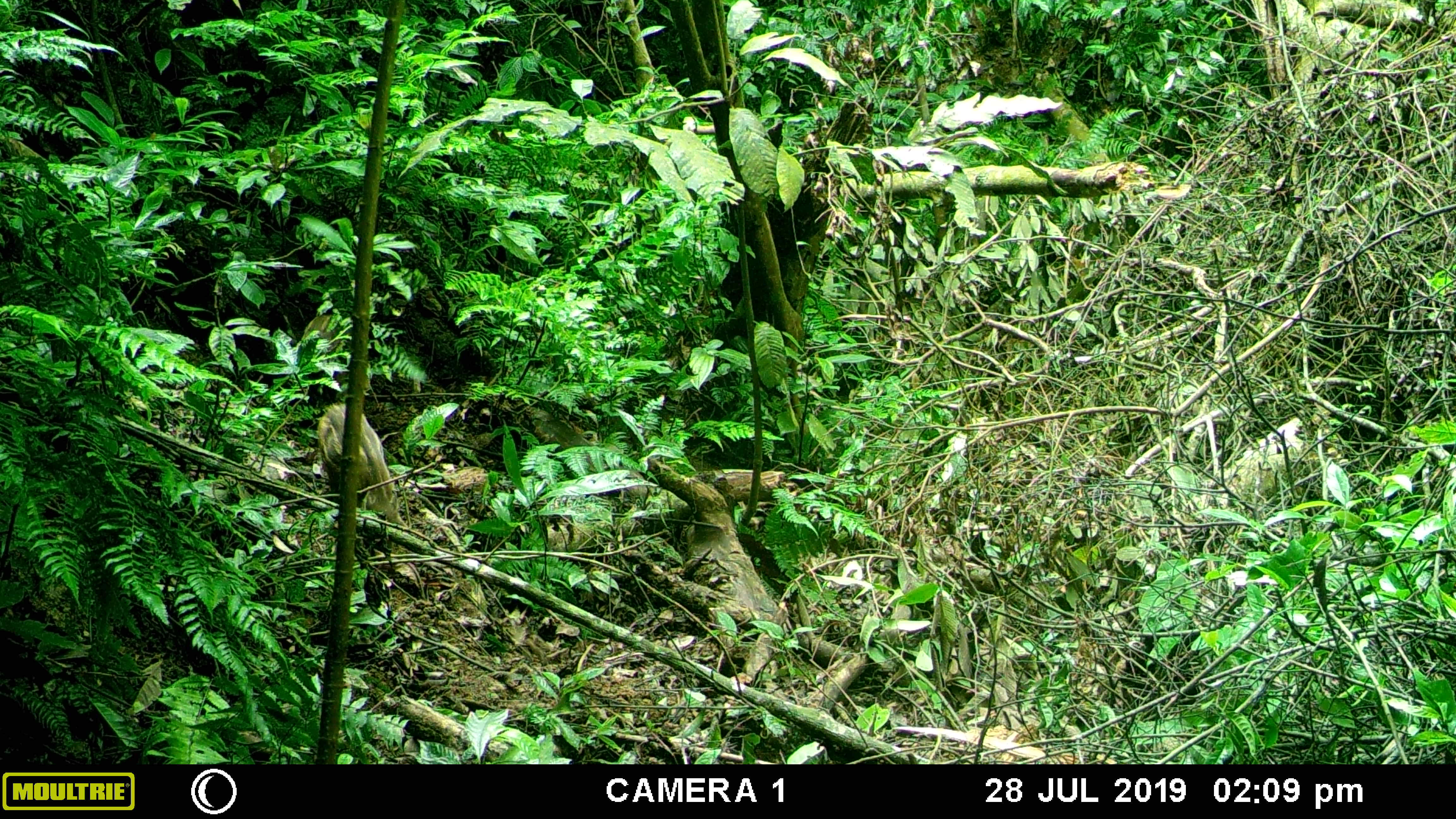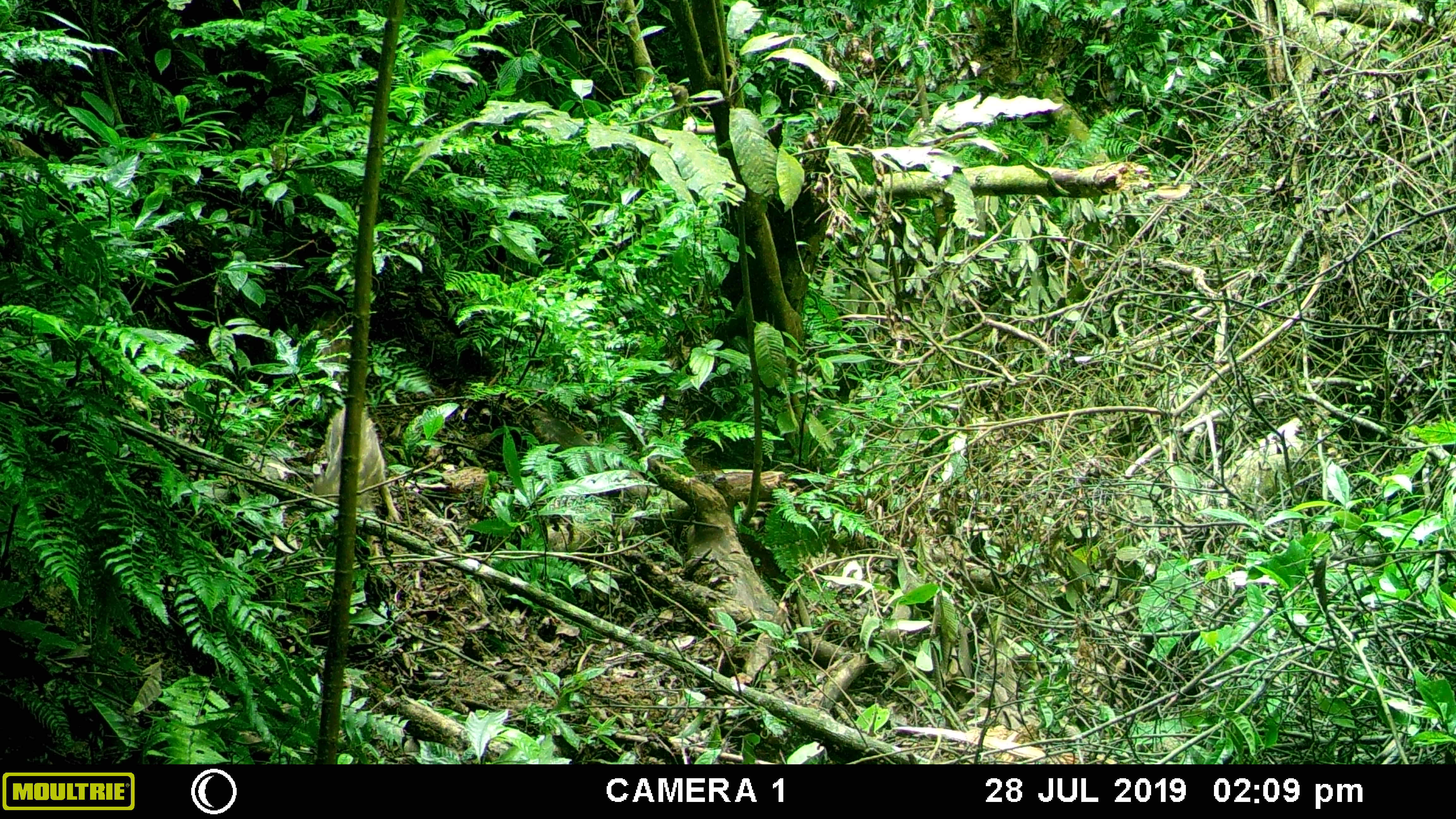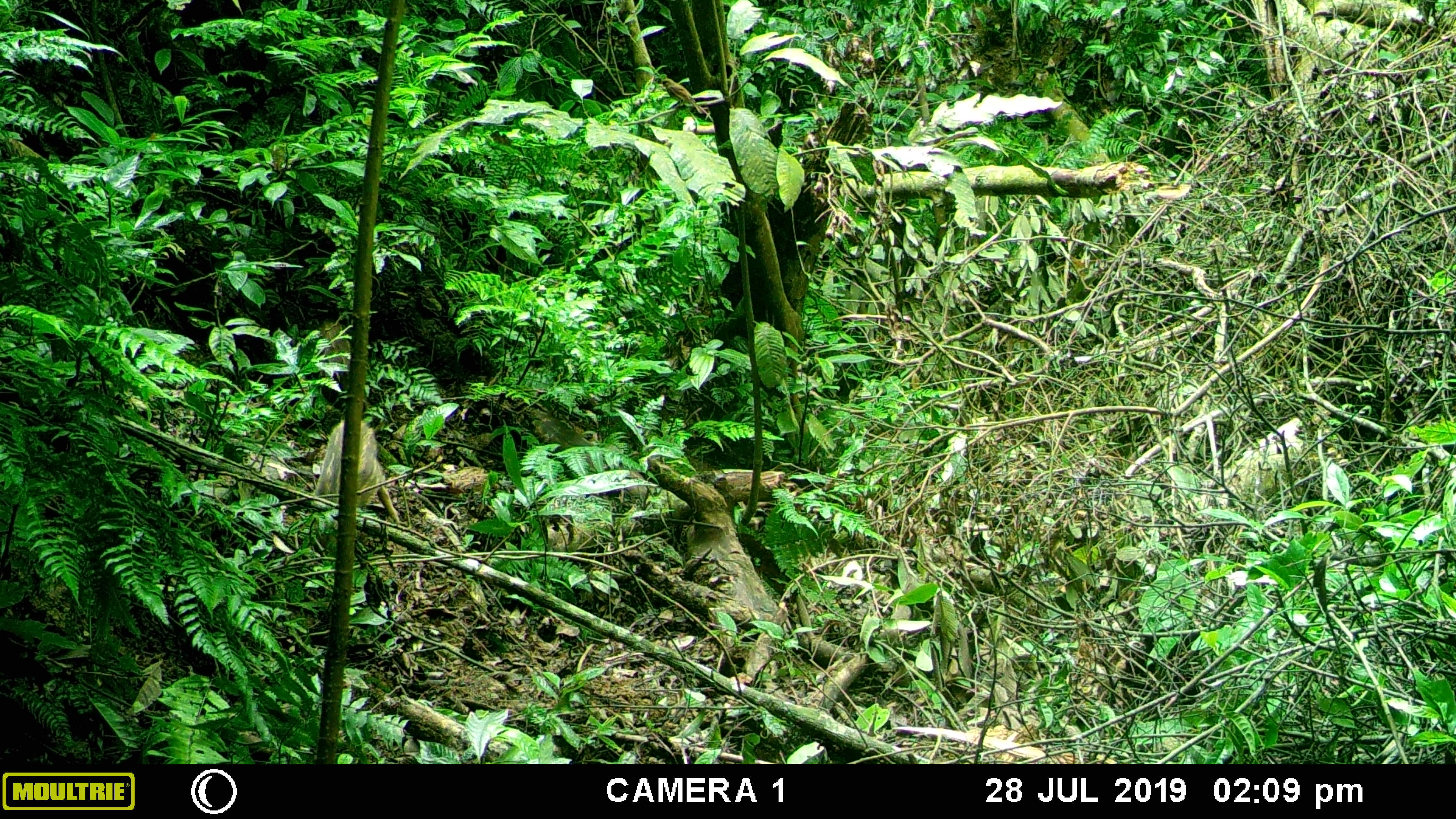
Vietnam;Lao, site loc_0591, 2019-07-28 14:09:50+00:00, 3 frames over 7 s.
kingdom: Animalia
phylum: Chordata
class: Mammalia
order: Artiodactyla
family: Suidae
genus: Sus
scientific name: Sus scrofa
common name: eurasian wild pig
Eurasian wild pig (Sus scrofa). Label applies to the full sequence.